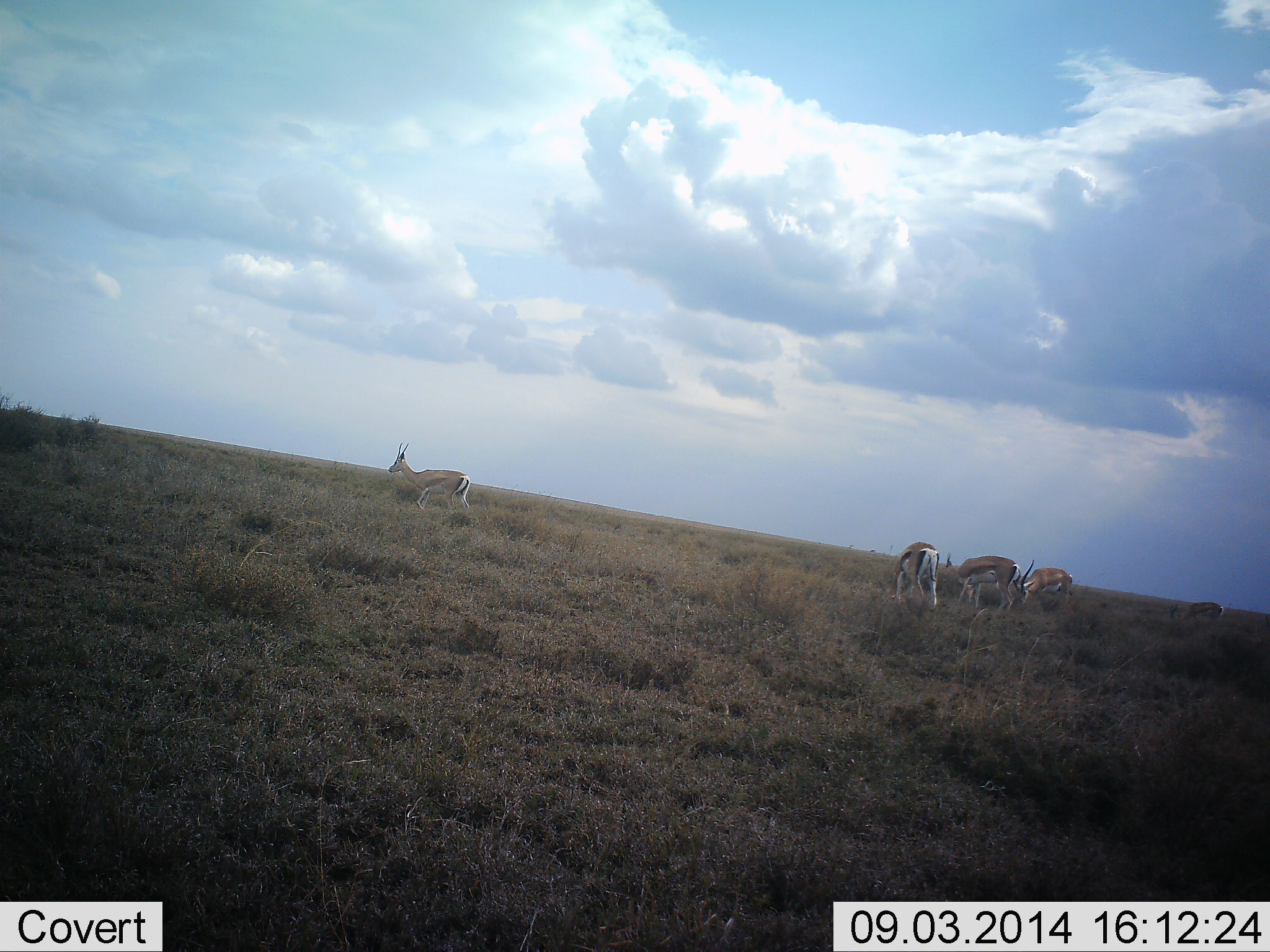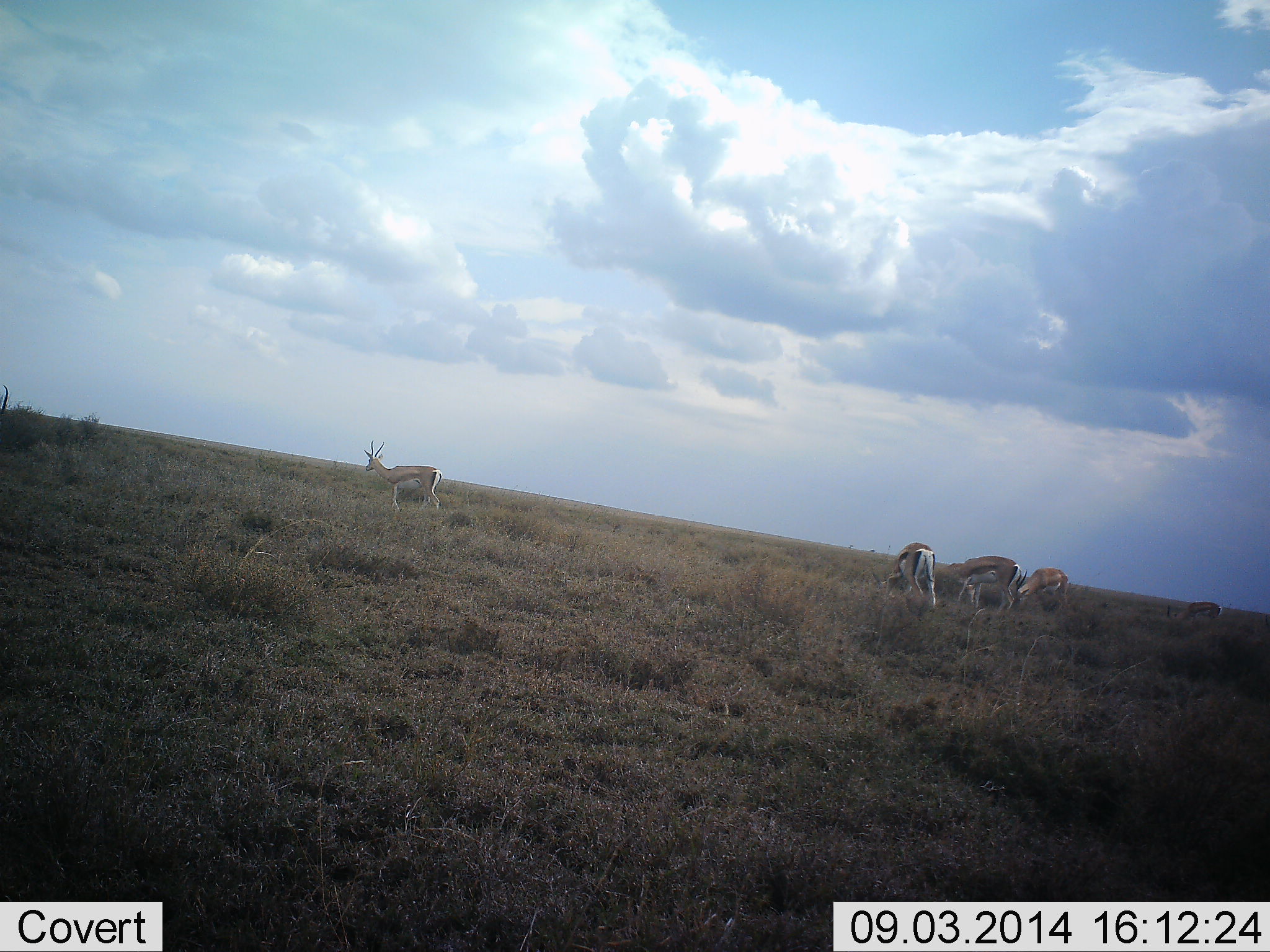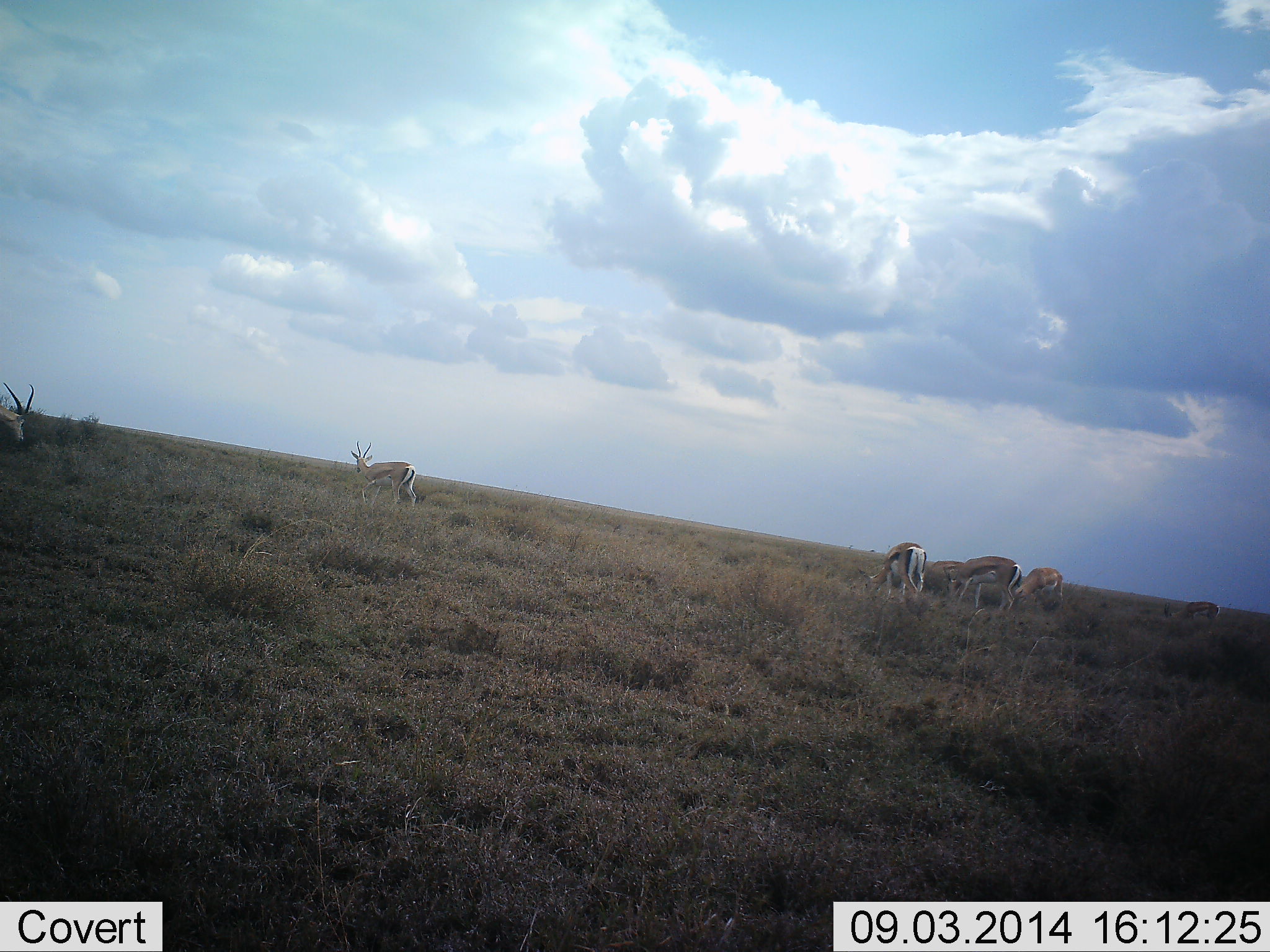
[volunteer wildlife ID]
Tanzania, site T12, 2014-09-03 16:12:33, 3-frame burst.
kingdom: Animalia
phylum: Chordata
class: Mammalia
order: Artiodactyla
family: Bovidae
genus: Eudorcas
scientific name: Eudorcas thomsonii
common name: thomson's gazelle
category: gazellethomsons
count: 6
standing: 60%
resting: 10%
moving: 40%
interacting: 0%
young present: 0%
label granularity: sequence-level